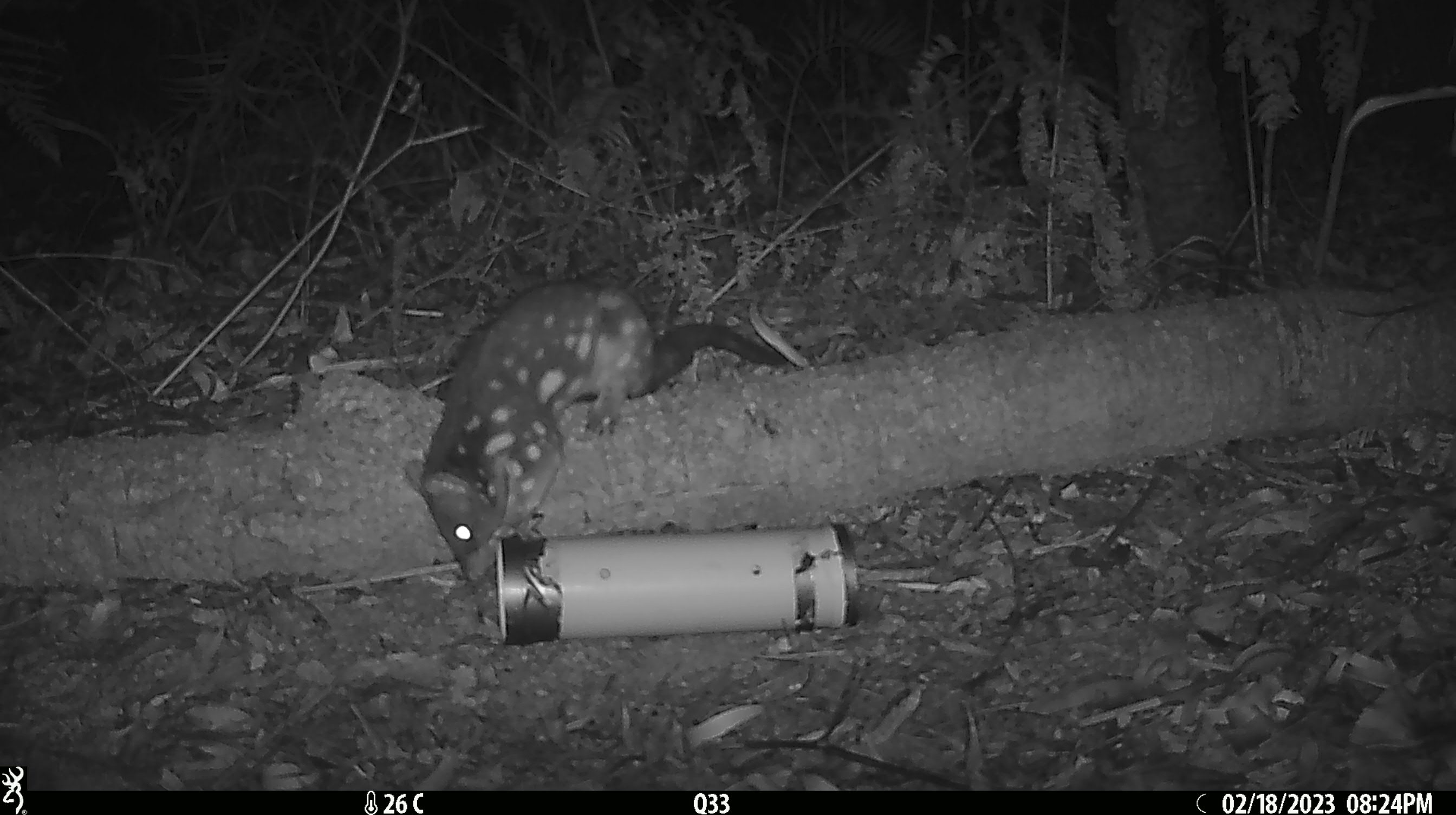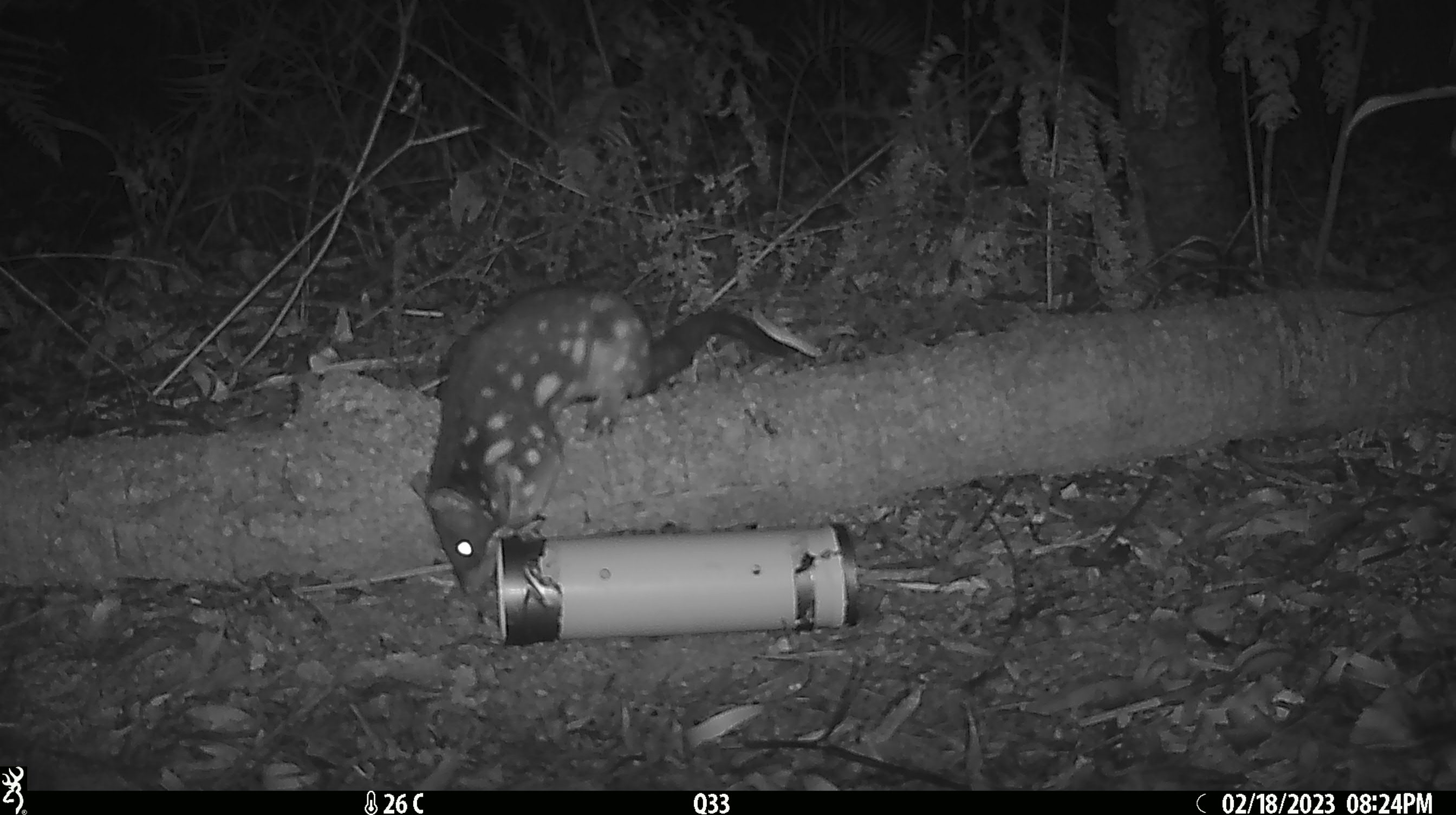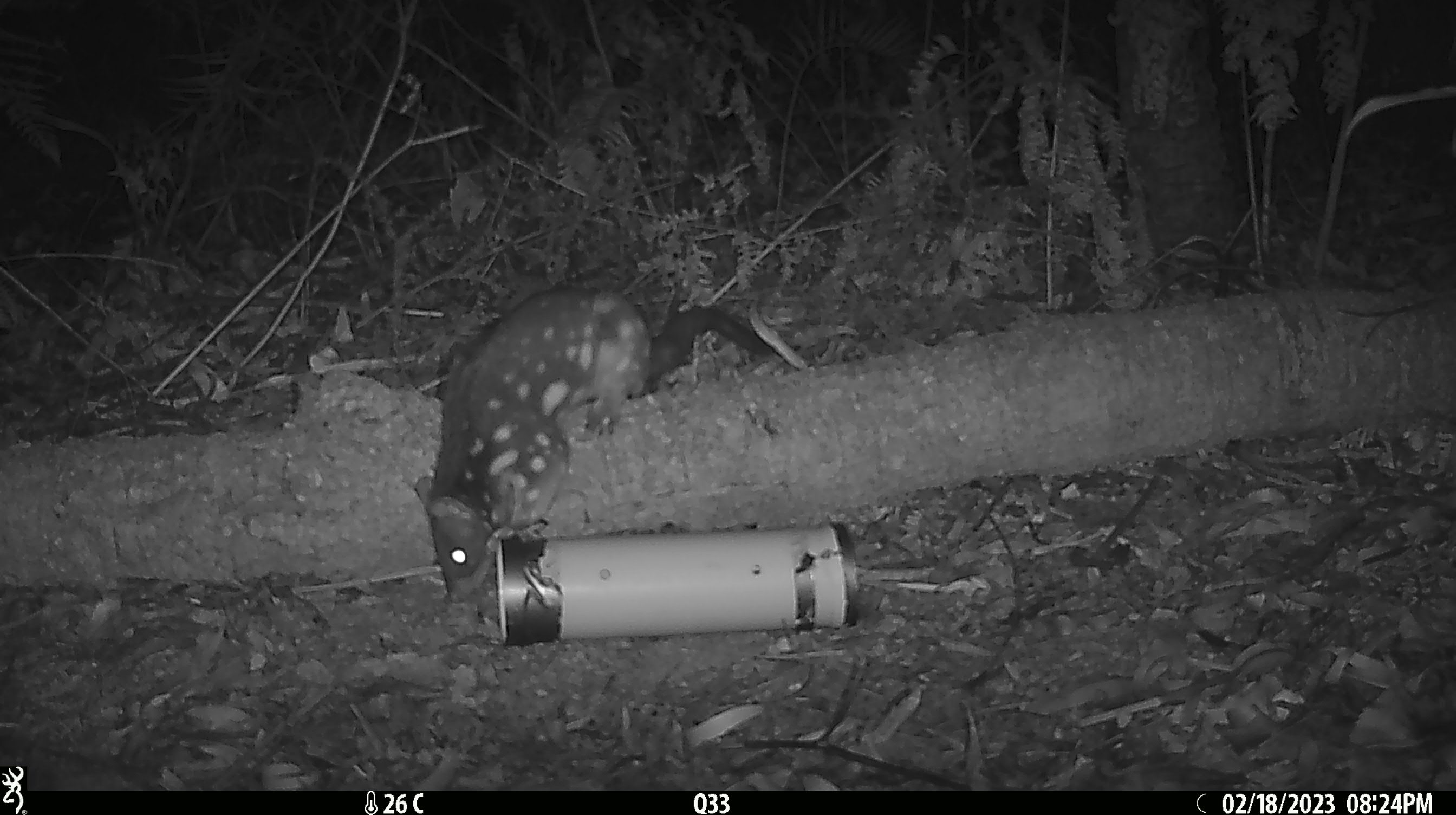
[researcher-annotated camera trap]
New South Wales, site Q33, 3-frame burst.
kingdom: Animalia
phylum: Chordata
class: Mammalia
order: Dasyuromorphia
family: Dasyuridae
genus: Dasyurus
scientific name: Dasyurus maculatus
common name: spotted-tailed quoll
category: quoll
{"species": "quoll (spotted-tailed quoll) (Dasyurus maculatus)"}